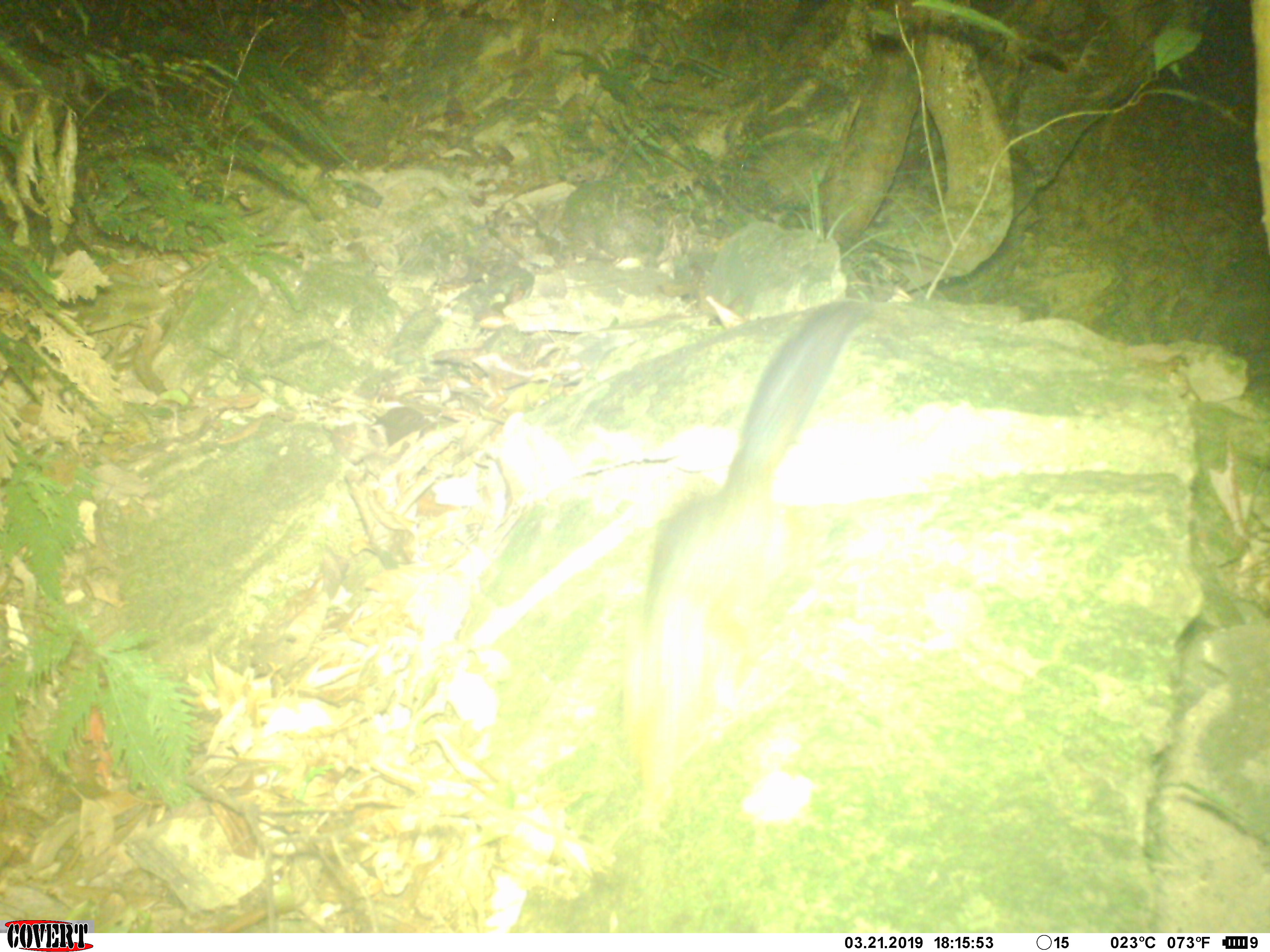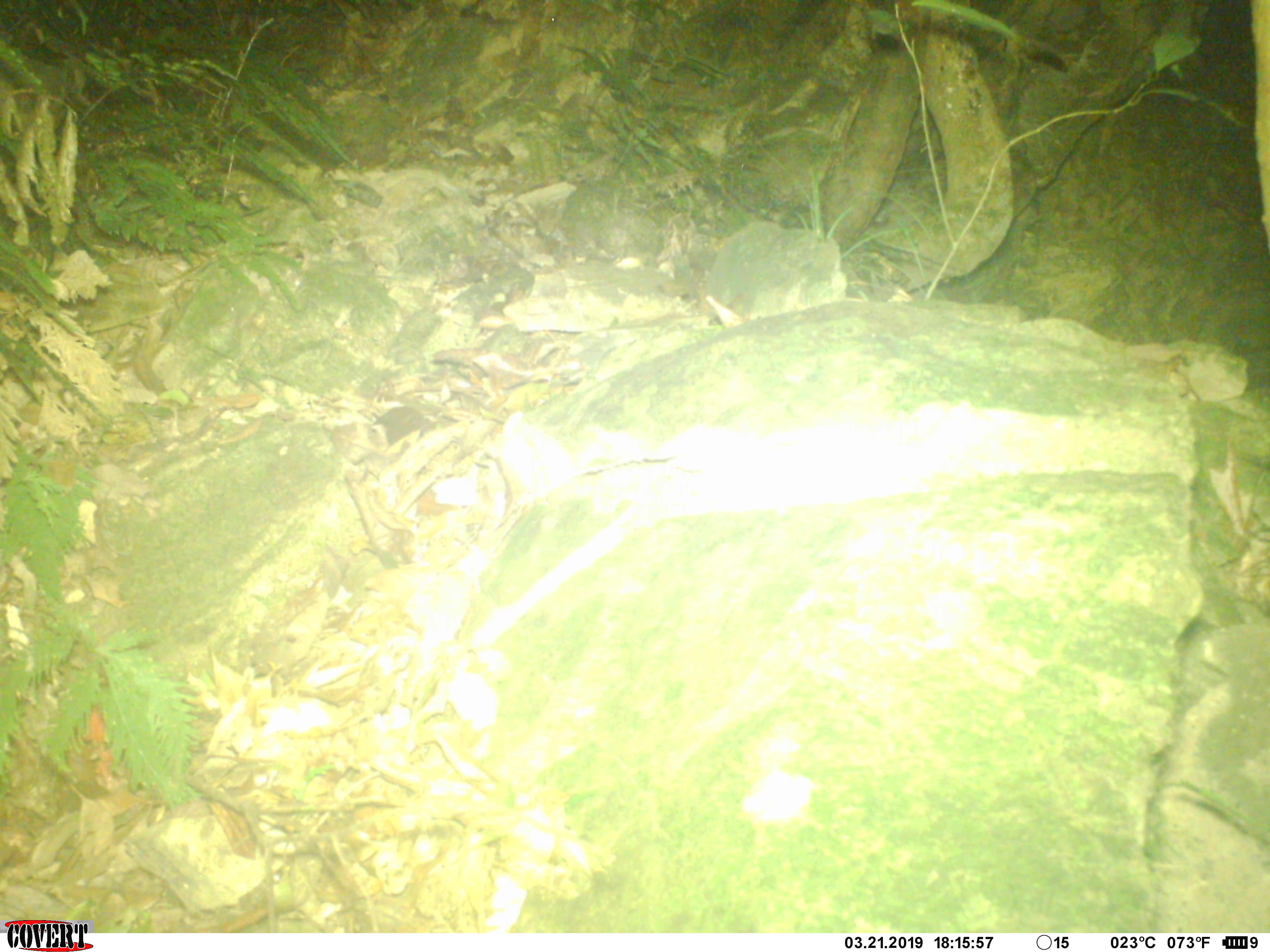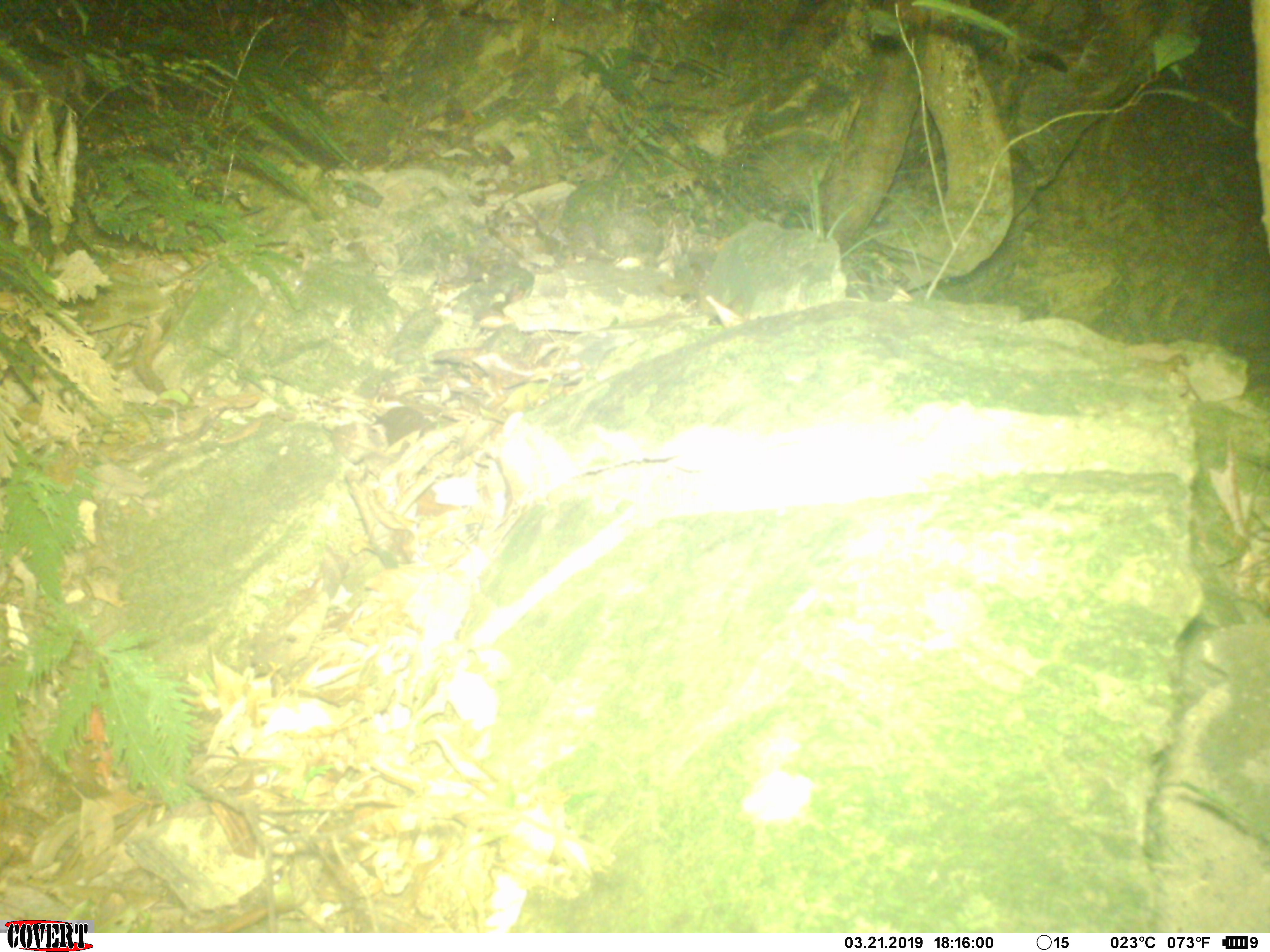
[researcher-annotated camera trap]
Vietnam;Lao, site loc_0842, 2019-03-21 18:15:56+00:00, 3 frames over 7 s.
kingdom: Animalia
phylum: Chordata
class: Mammalia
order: Rodentia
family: Sciuridae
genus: Dremomys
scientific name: Dremomys rufigenis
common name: red-cheeked squirrel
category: red cheeked squirrel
Red cheeked squirrel (red-cheeked squirrel) (Dremomys rufigenis). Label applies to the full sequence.